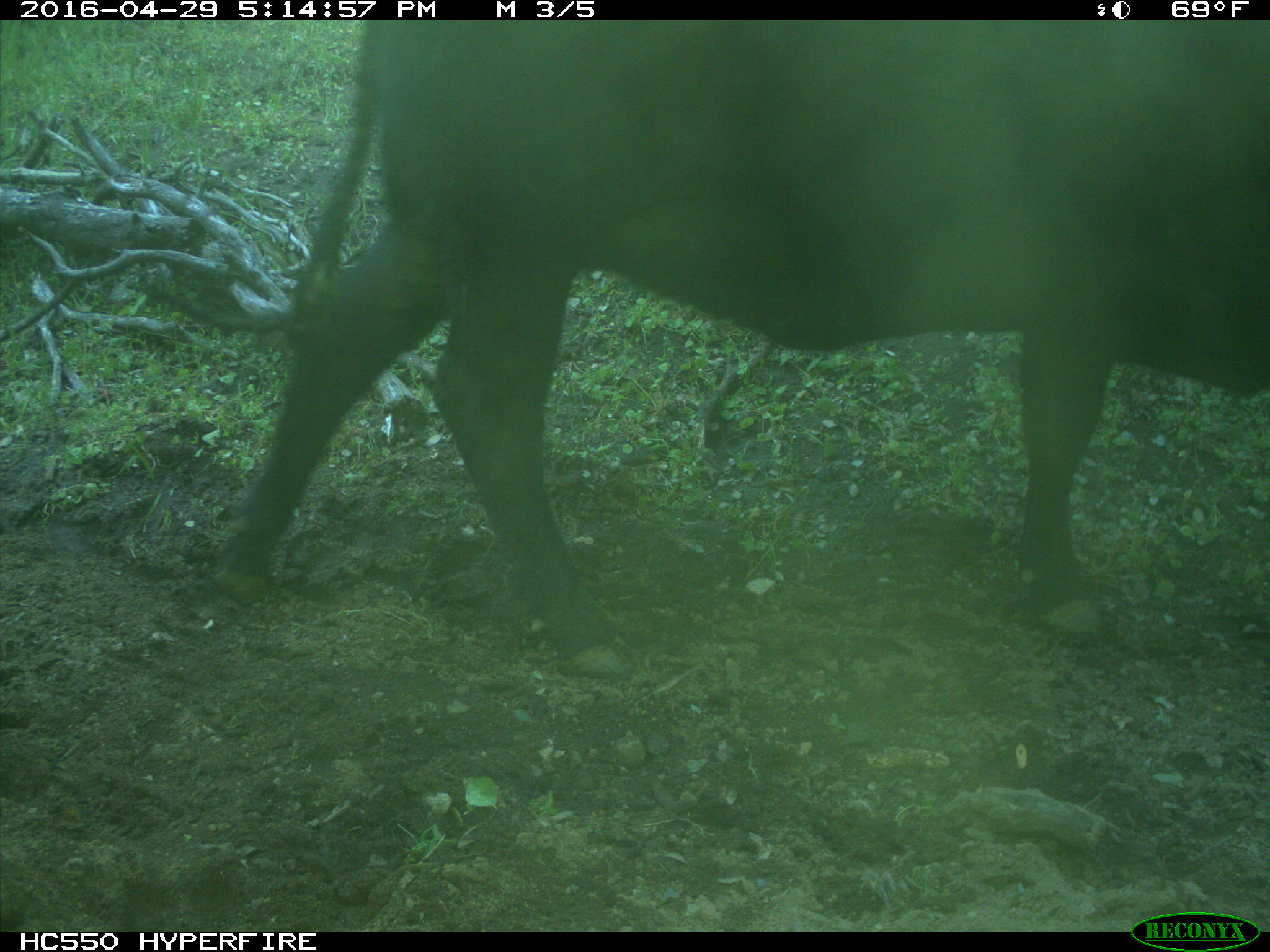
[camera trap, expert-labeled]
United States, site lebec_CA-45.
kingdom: Animalia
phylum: Chordata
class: Mammalia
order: Artiodactyla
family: Bovidae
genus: Bos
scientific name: Bos taurus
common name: domestic cow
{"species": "Bos taurus (domestic cow)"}